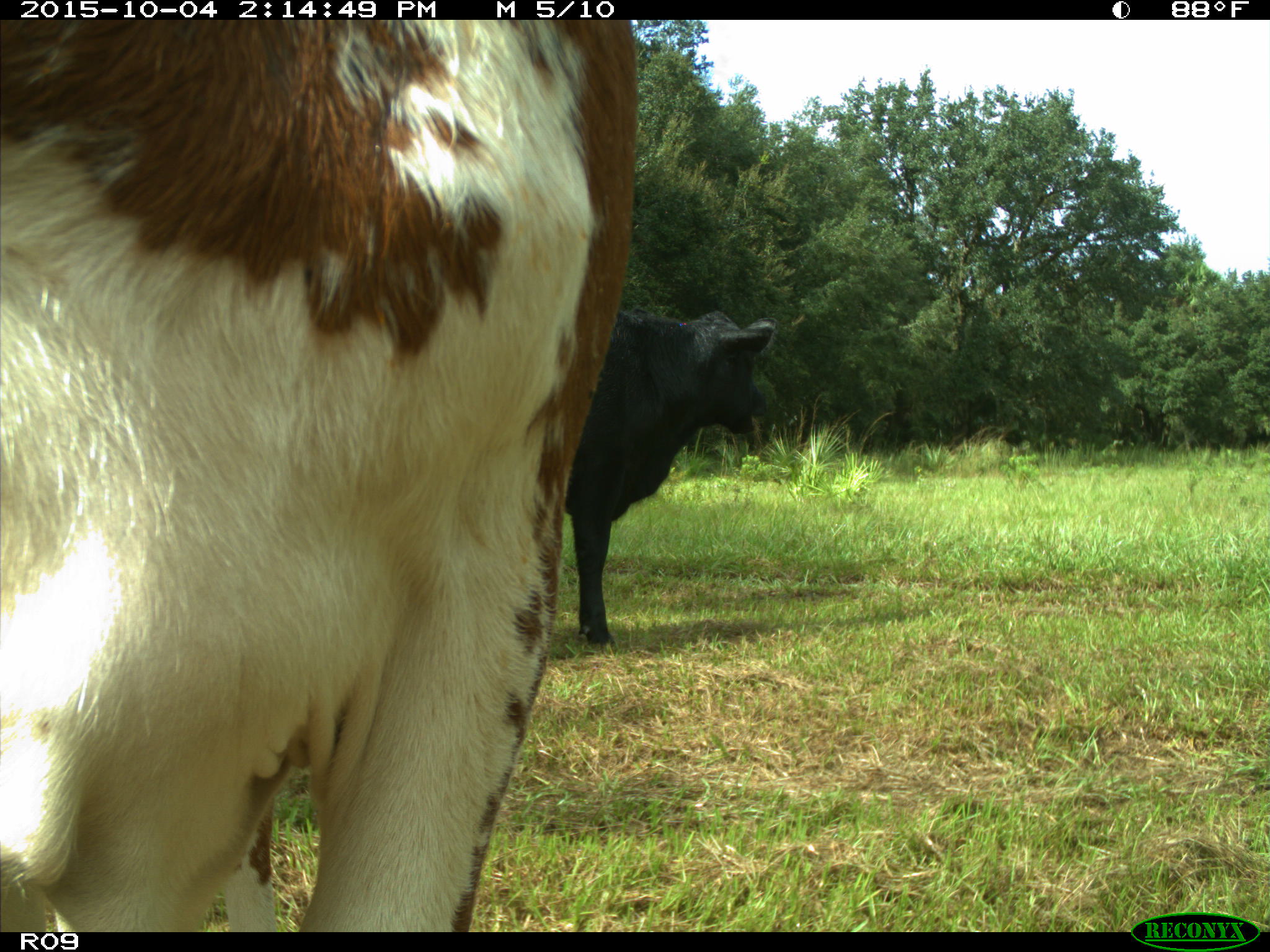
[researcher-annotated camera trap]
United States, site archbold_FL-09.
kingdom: Animalia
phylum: Chordata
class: Mammalia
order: Artiodactyla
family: Bovidae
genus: Bos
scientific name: Bos taurus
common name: domestic cow